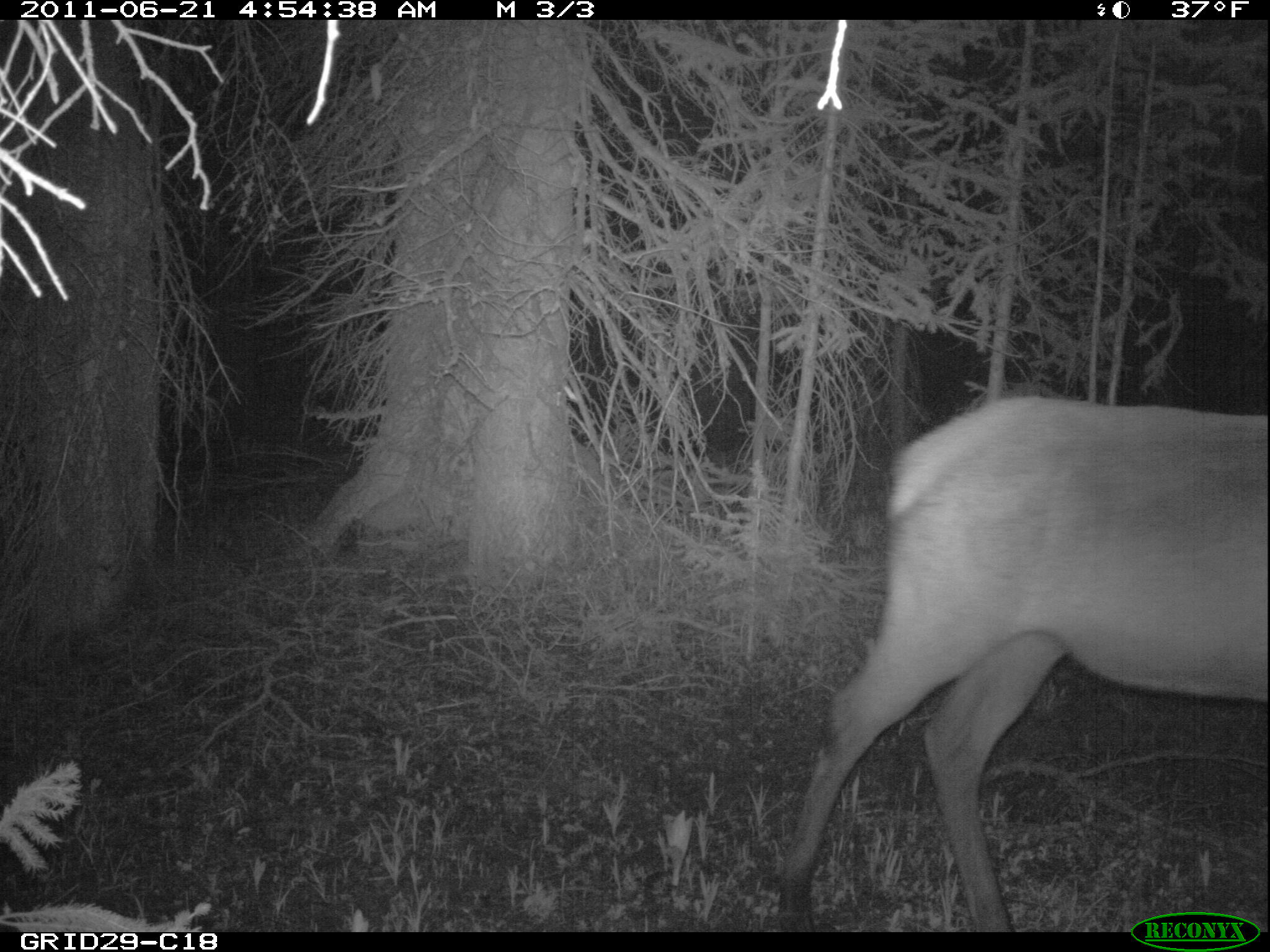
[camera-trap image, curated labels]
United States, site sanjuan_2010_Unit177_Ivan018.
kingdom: Animalia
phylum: Chordata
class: Mammalia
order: Artiodactyla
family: Cervidae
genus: Cervus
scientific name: Cervus elaphus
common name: red deer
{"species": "Cervus elaphus (red deer)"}